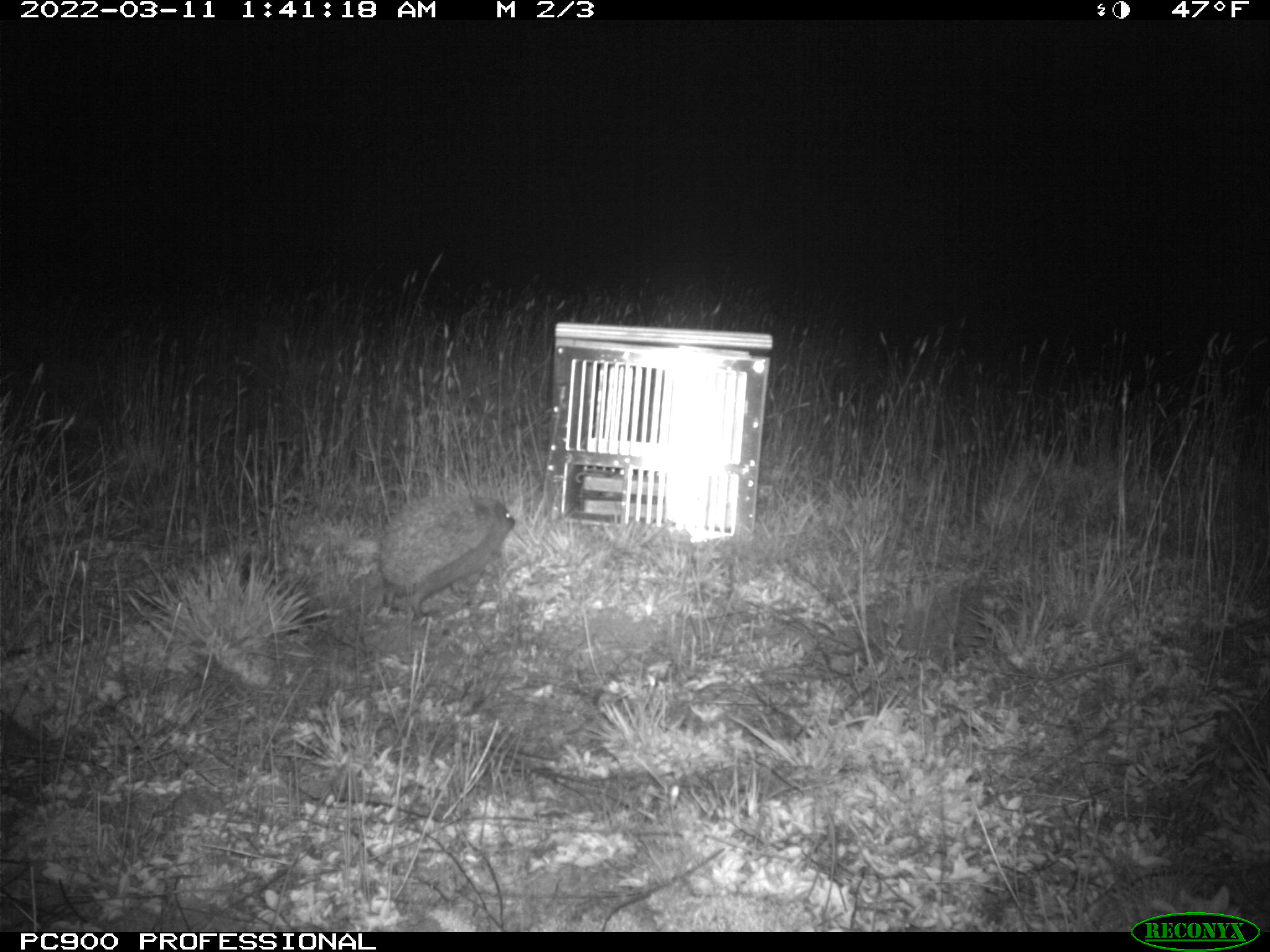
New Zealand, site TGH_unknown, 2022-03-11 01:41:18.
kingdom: Animalia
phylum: Chordata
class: Mammalia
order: Eulipotyphla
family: Erinaceidae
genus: Erinaceus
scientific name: Erinaceus europaeus europaeus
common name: european hedgehog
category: hedgehog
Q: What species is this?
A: Hedgehog (european hedgehog) (Erinaceus europaeus europaeus).